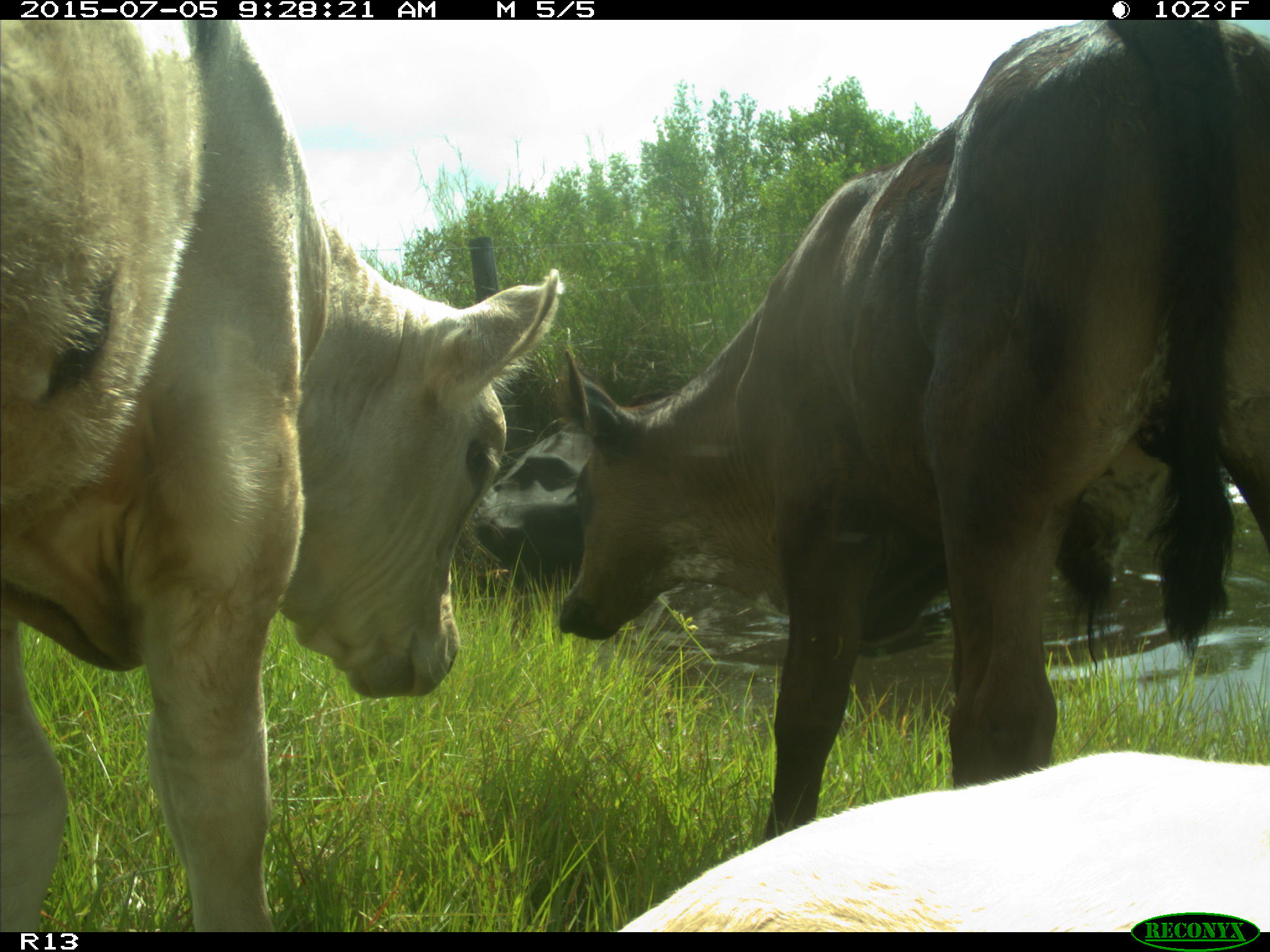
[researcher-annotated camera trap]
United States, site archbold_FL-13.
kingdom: Animalia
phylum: Chordata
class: Mammalia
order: Artiodactyla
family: Bovidae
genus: Bos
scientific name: Bos taurus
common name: domestic cow